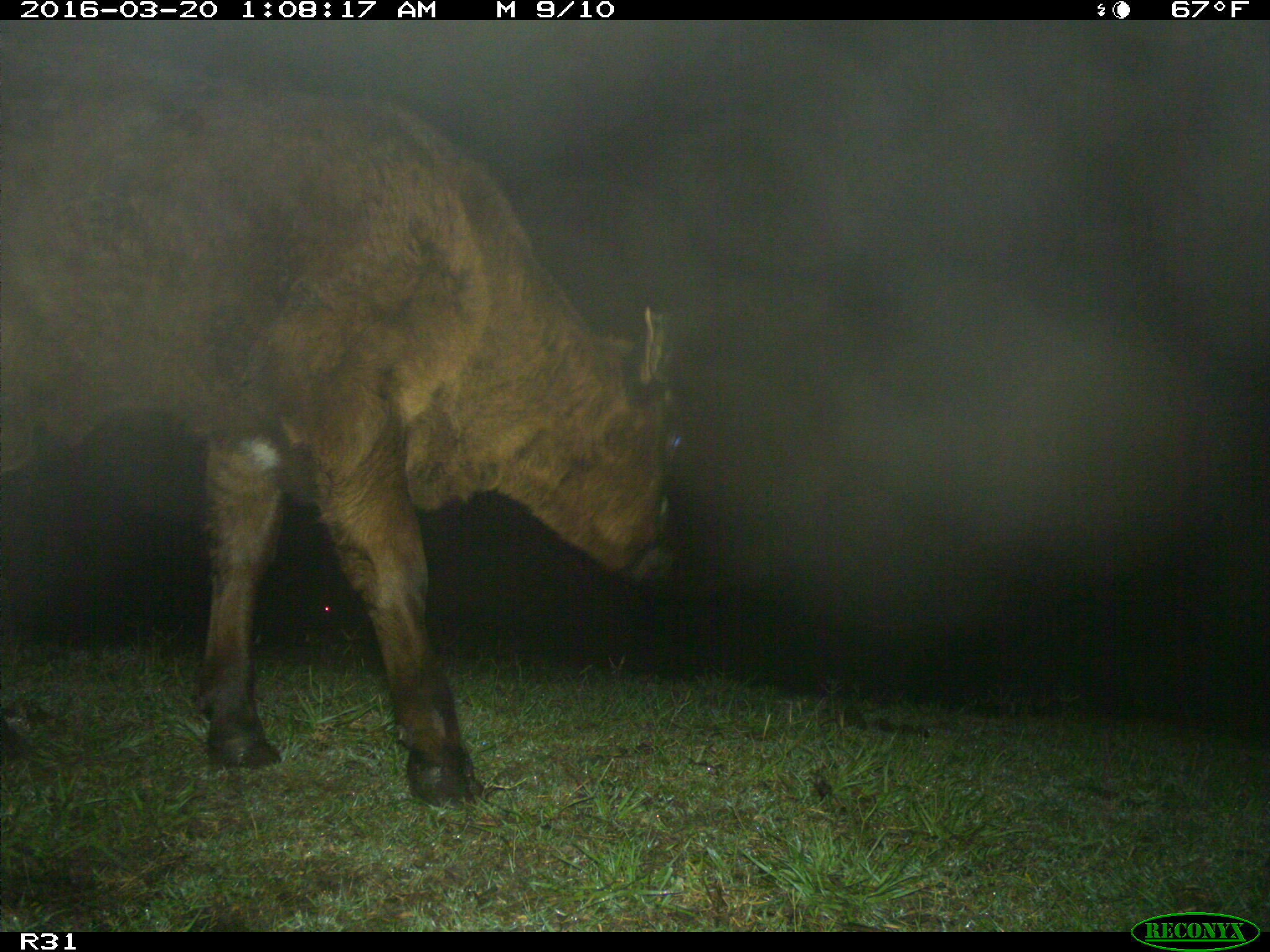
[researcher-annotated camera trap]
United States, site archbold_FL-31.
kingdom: Animalia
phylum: Chordata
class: Mammalia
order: Artiodactyla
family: Bovidae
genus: Bos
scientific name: Bos taurus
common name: domestic cow